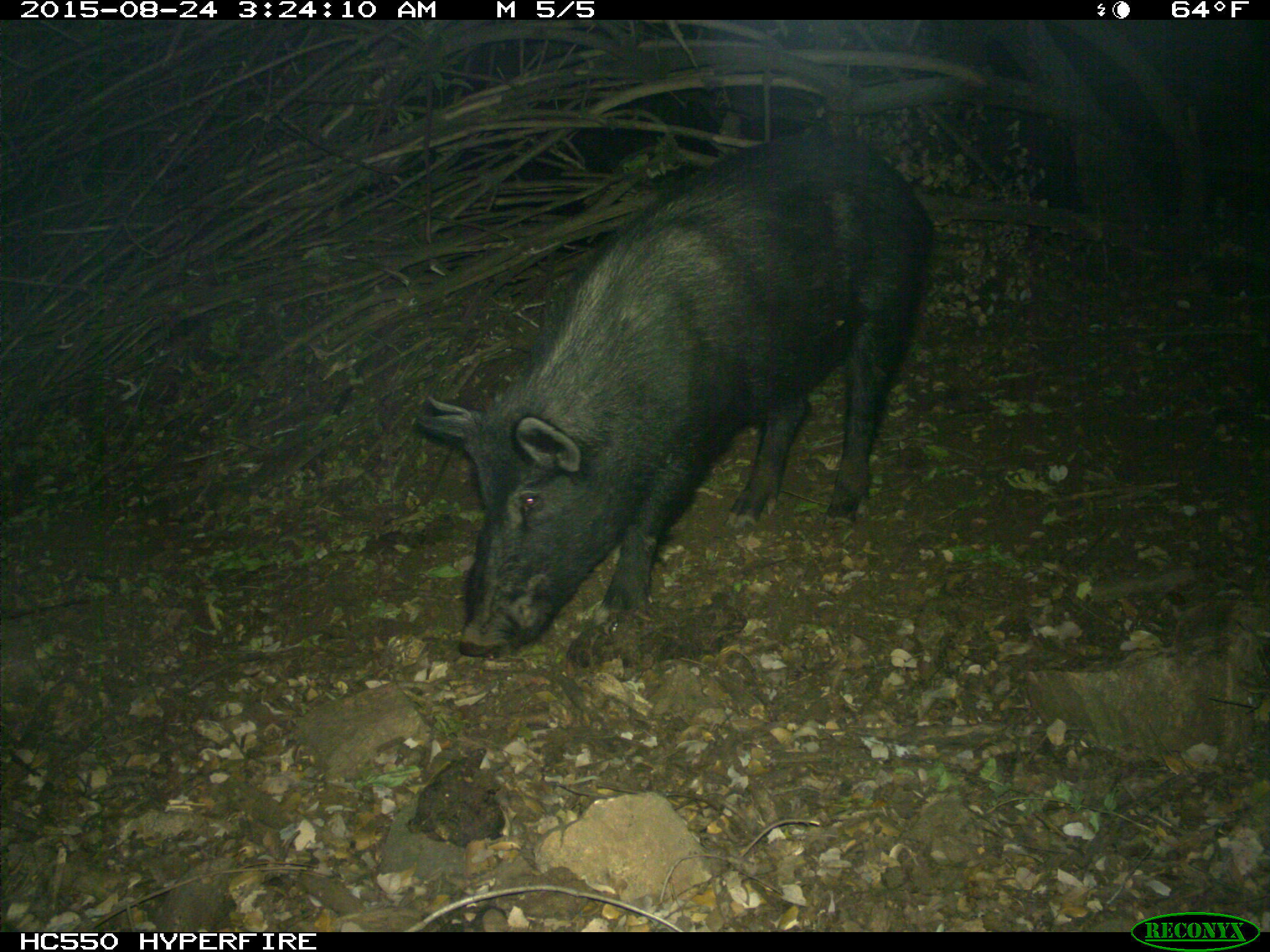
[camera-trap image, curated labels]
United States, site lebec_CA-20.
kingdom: Animalia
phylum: Chordata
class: Mammalia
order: Artiodactyla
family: Suidae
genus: Sus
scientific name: Sus scrofa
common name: wild boar